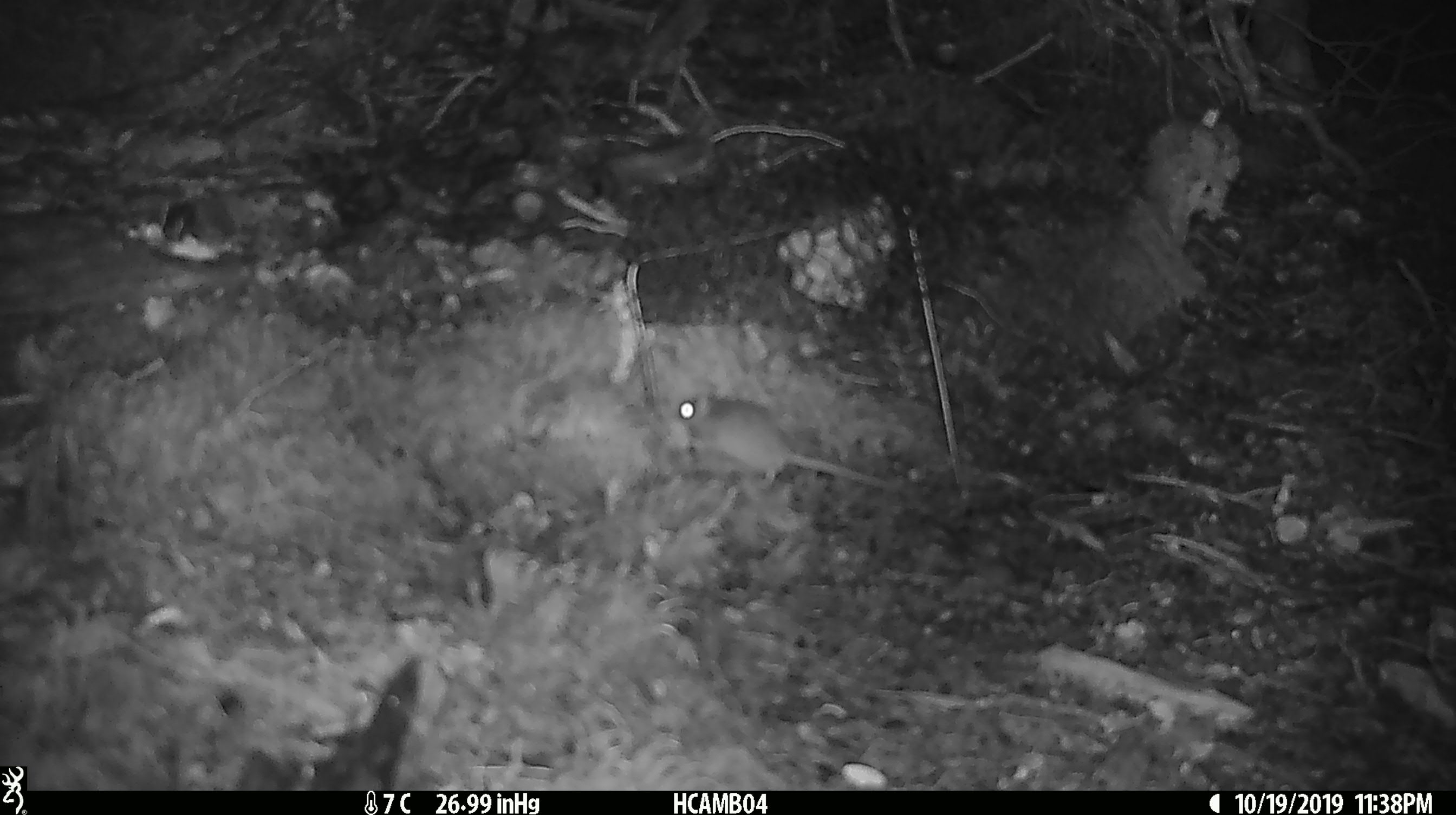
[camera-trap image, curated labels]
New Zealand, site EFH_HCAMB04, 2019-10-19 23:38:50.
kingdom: Animalia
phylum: Chordata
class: Mammalia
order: Rodentia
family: Muridae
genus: Mus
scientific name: Mus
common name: mouse